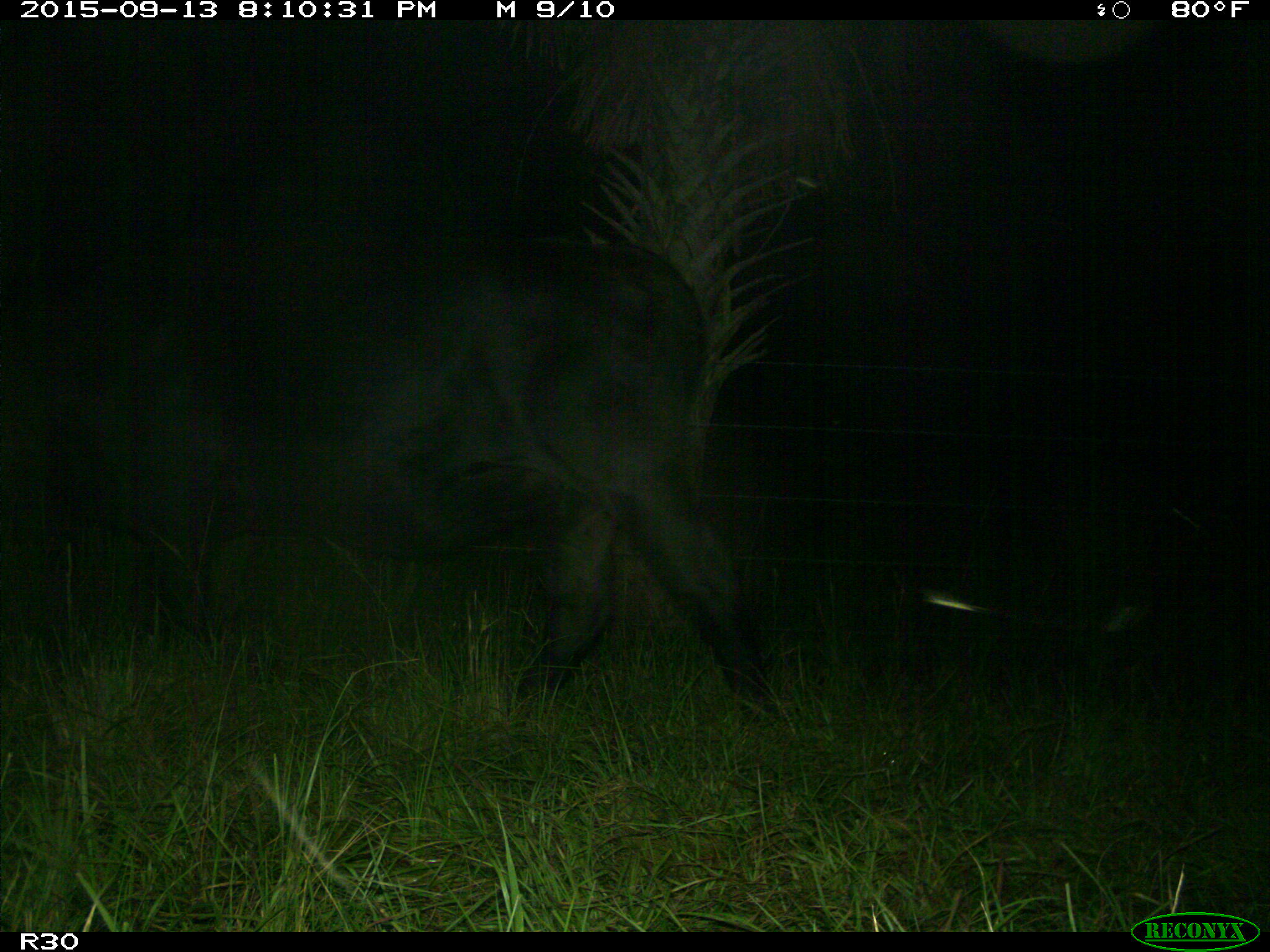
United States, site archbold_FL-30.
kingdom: Animalia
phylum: Chordata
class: Mammalia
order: Artiodactyla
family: Bovidae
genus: Bos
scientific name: Bos taurus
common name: domestic cow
Bos taurus (domestic cow).